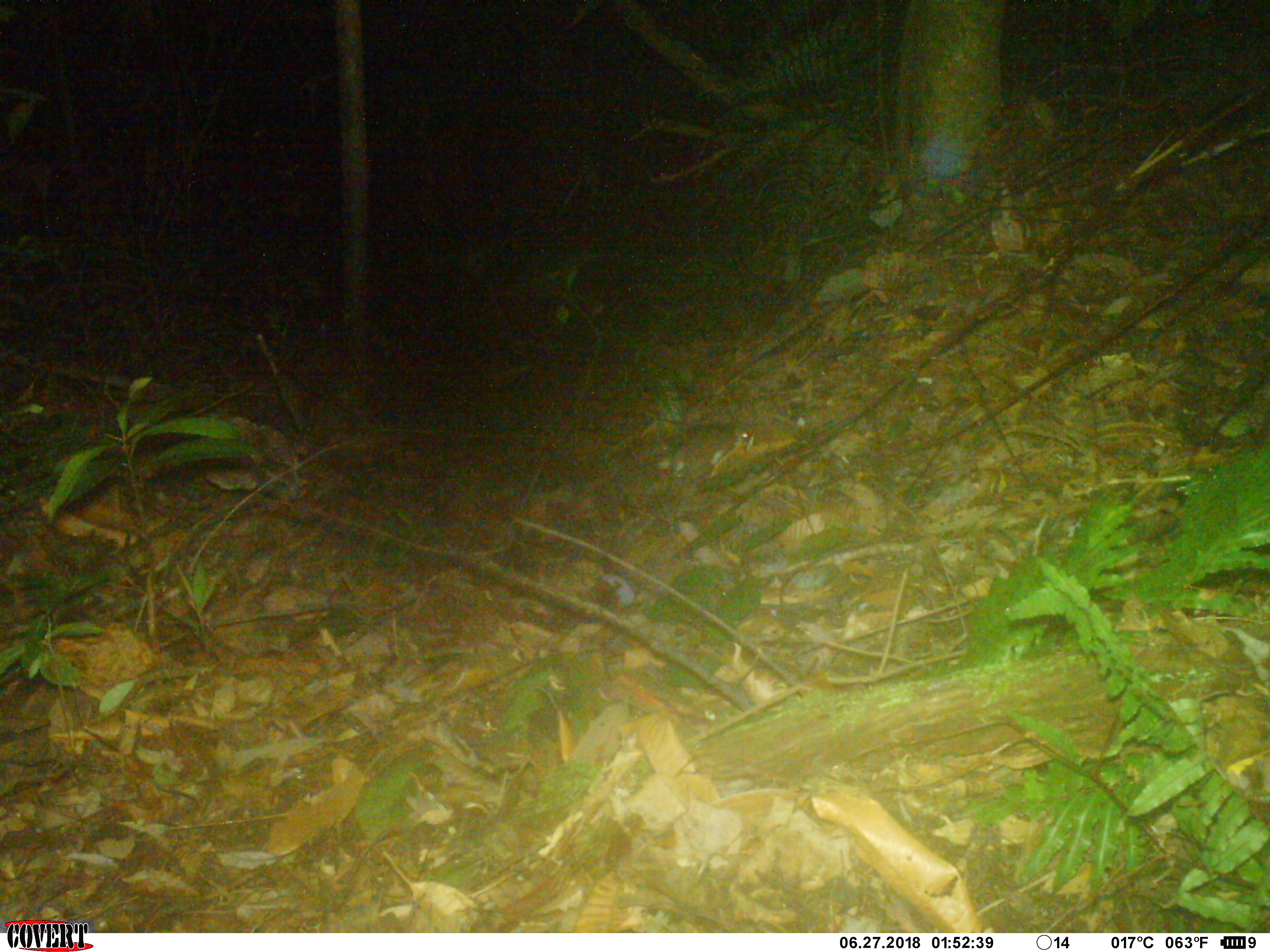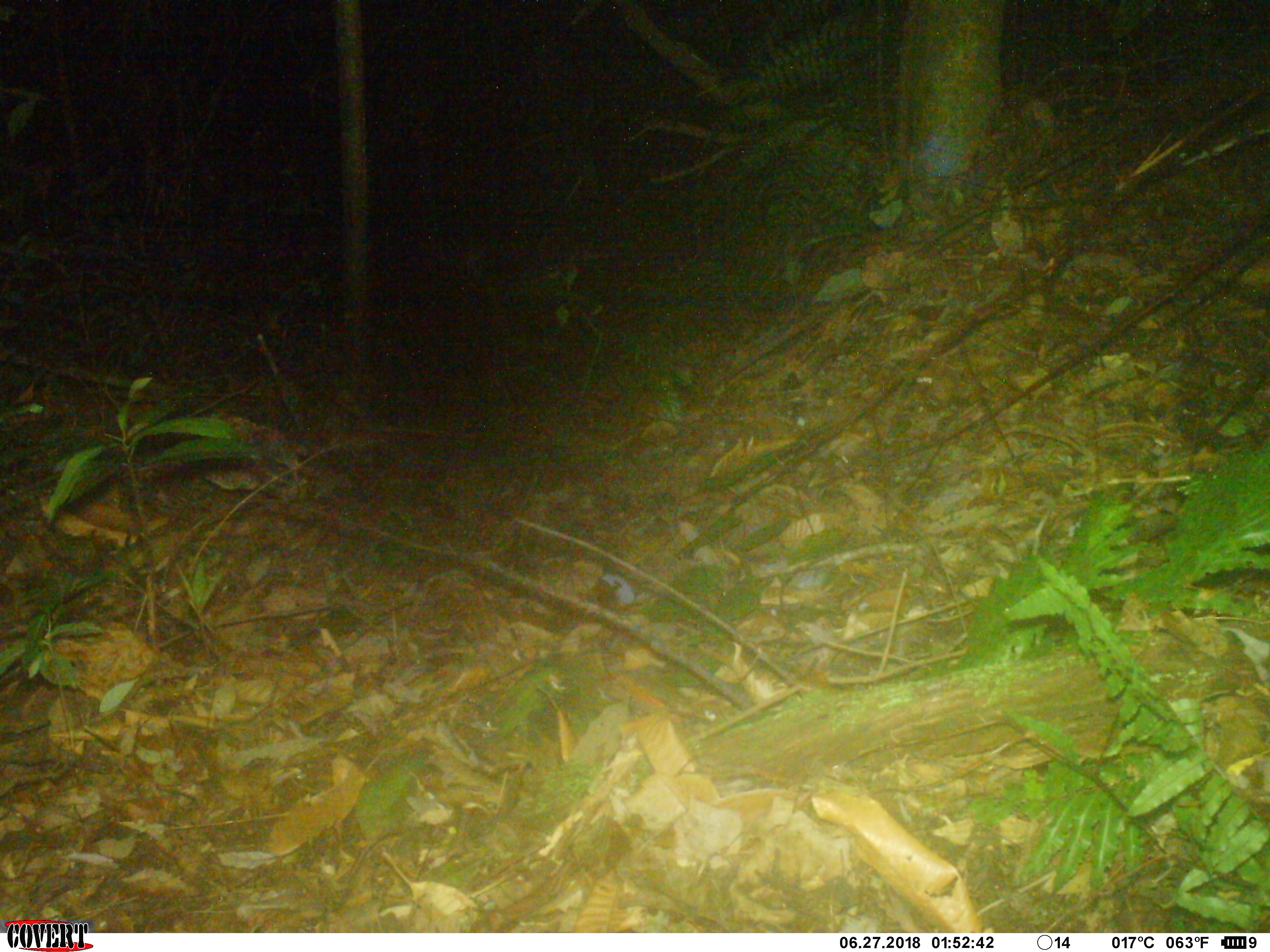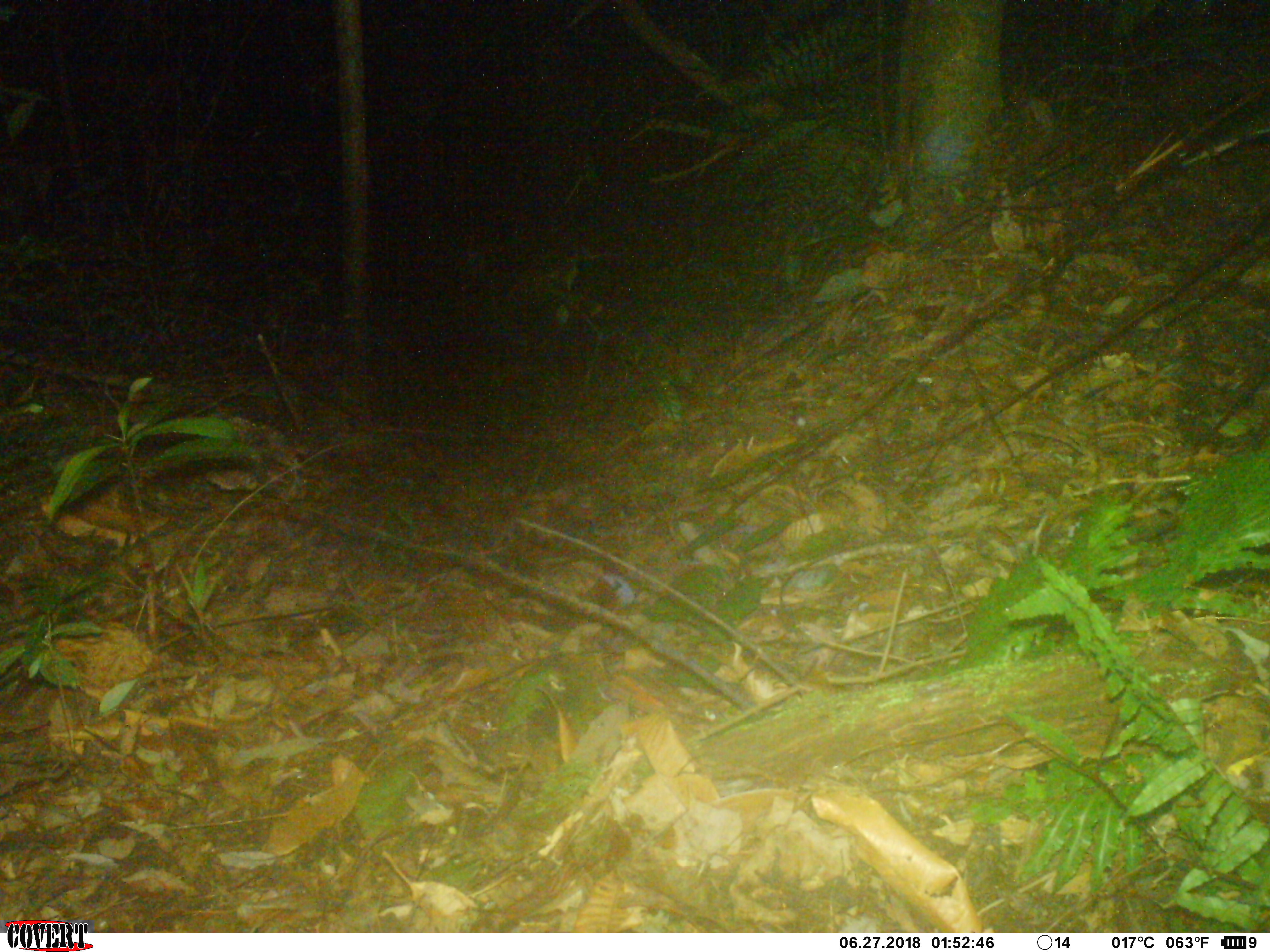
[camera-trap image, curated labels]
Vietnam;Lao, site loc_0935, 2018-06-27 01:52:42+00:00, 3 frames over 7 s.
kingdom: Animalia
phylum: Chordata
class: Mammalia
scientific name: Mammalia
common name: mammal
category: unidentified small mammal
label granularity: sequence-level